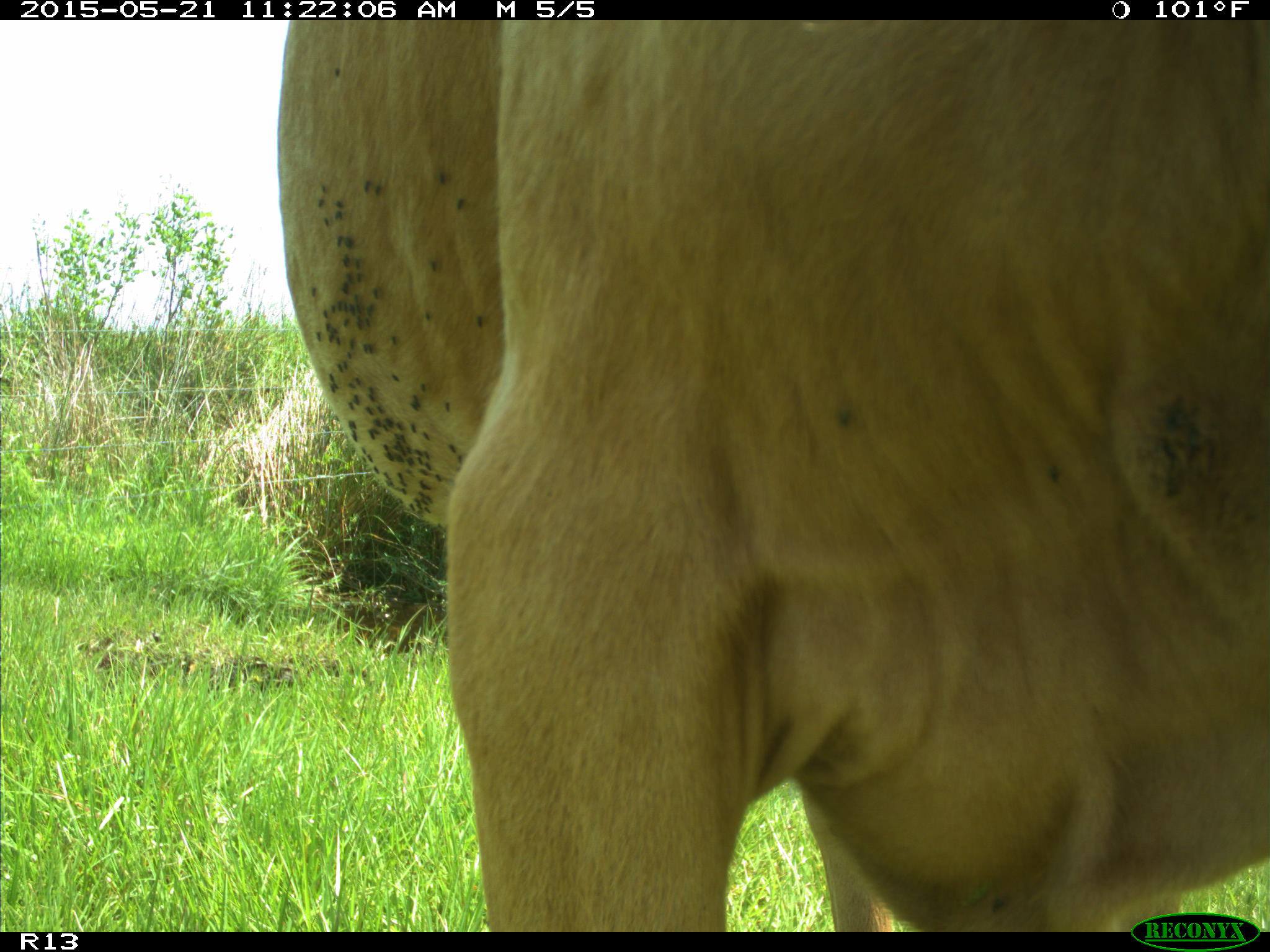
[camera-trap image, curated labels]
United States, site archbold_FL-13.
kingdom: Animalia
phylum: Chordata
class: Mammalia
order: Artiodactyla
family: Bovidae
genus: Bos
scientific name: Bos taurus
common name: domestic cow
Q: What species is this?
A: Bos taurus (domestic cow).